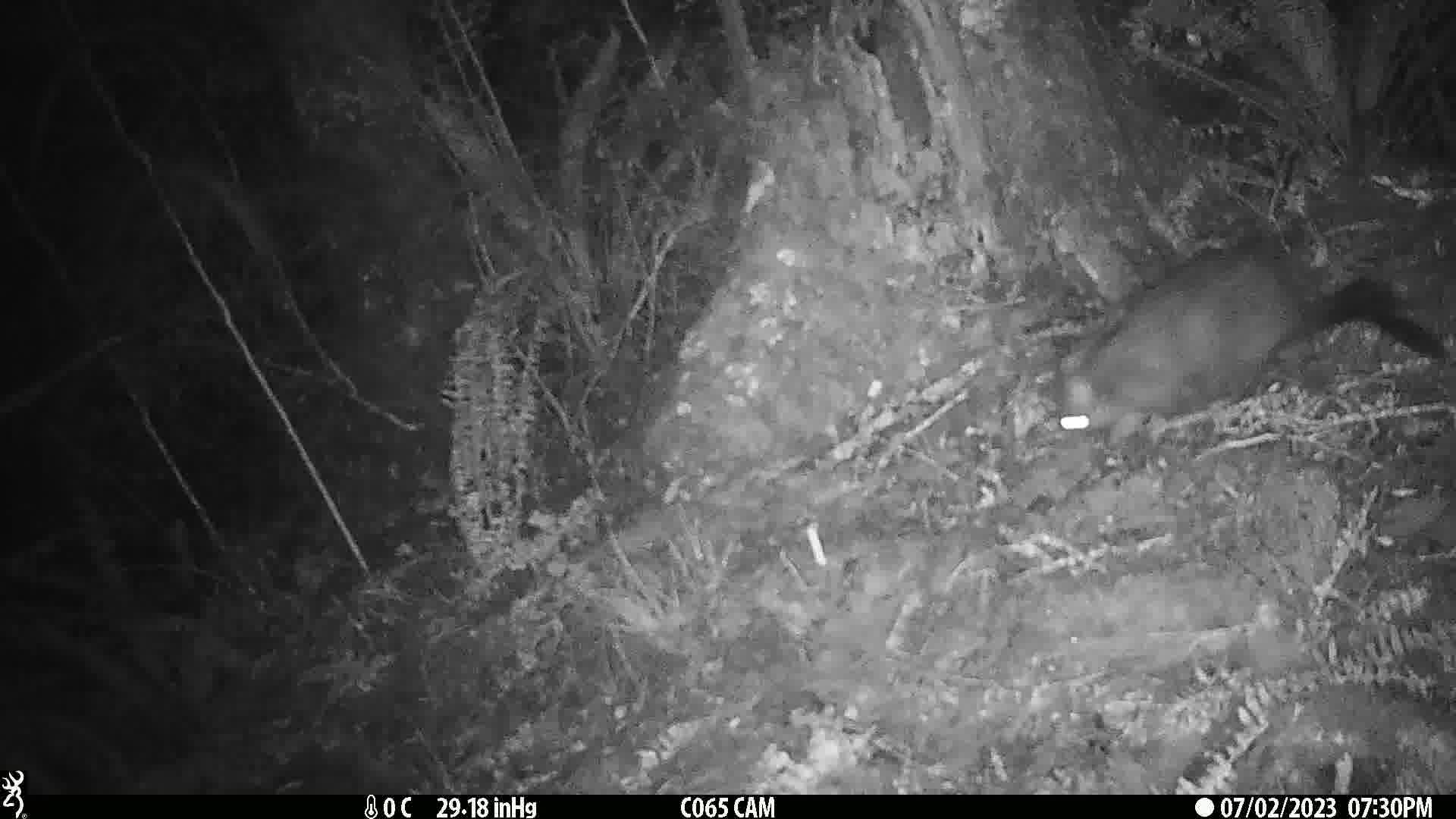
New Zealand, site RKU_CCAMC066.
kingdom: Animalia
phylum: Chordata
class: Mammalia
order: Diprotodontia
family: Phalangeridae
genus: Trichosurus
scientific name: Trichosurus vulpecula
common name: common brushtail possum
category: possum